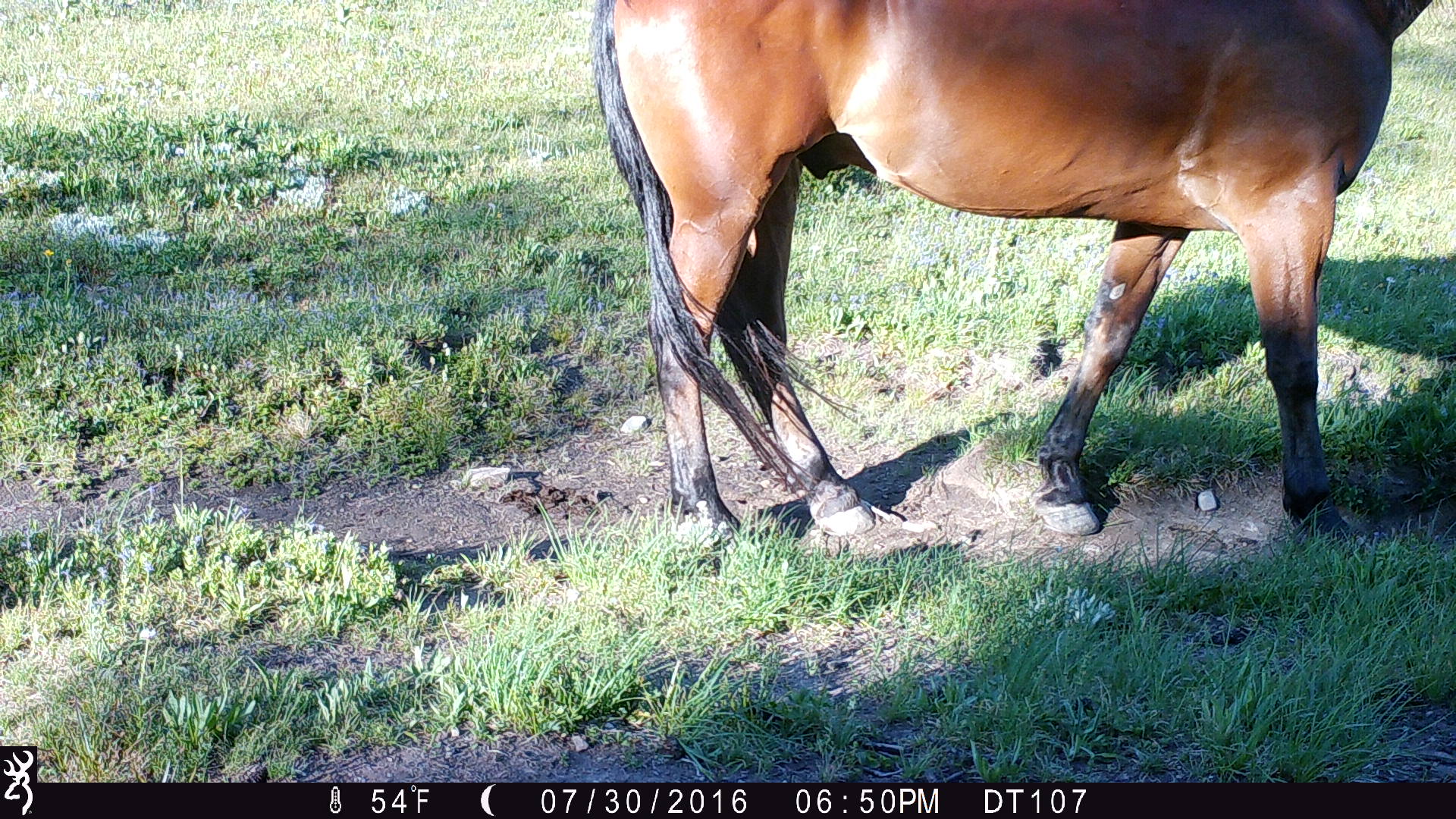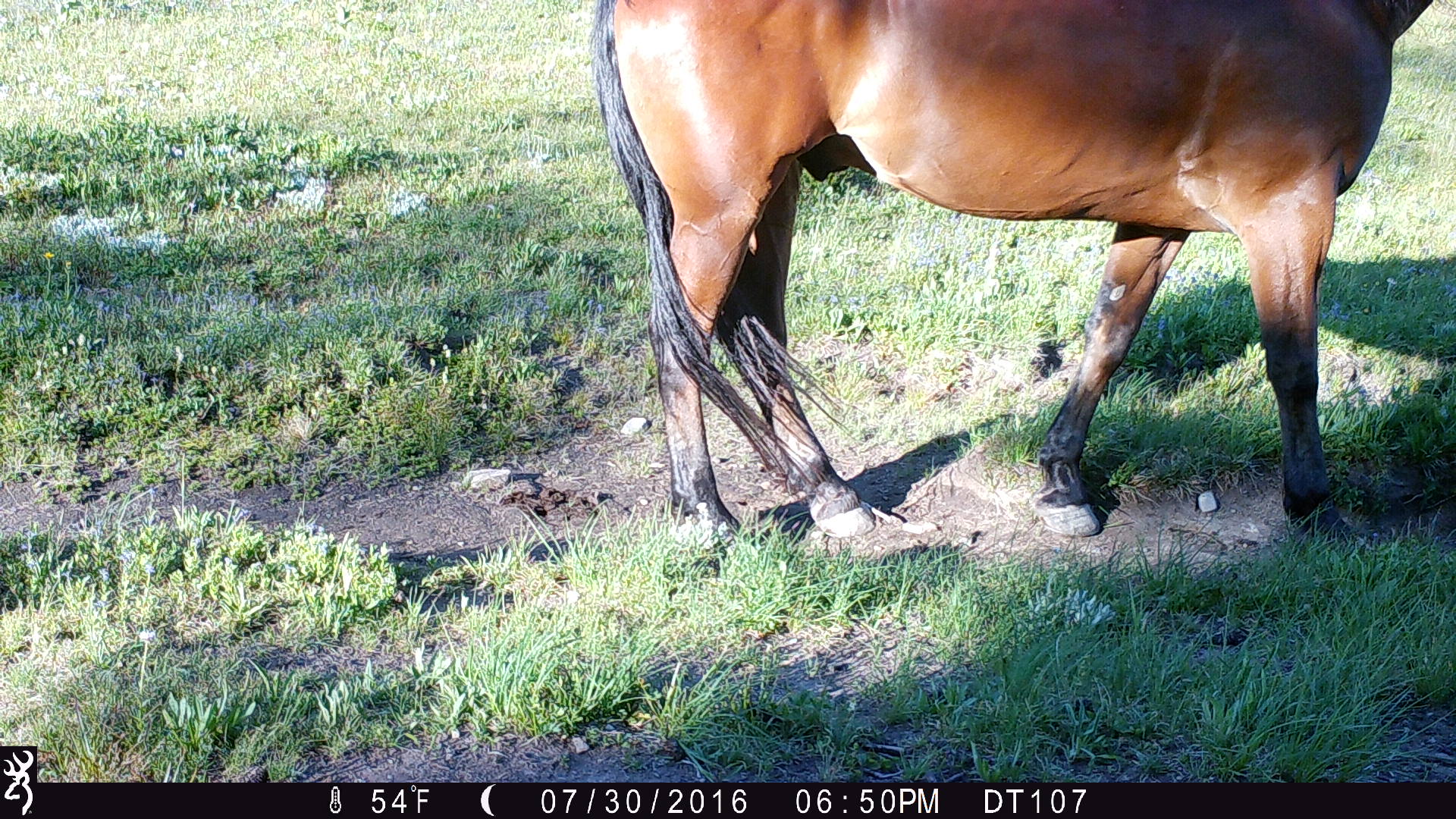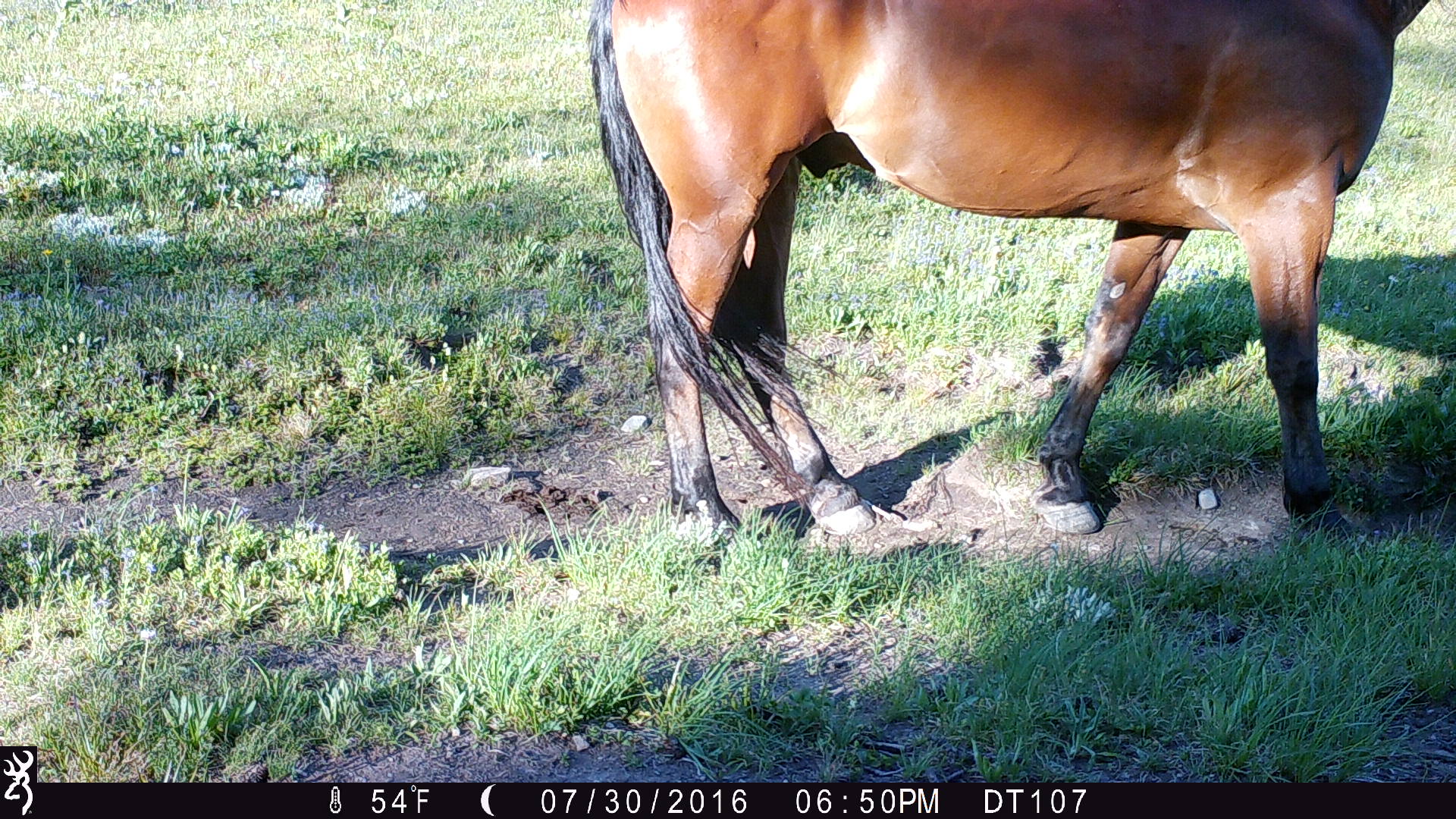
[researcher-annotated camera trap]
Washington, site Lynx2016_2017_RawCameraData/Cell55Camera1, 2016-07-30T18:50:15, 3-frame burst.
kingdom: Animalia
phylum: Chordata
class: Mammalia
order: Perissodactyla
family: Equidae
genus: Equus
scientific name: Equus caballus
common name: domestic horse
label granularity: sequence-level